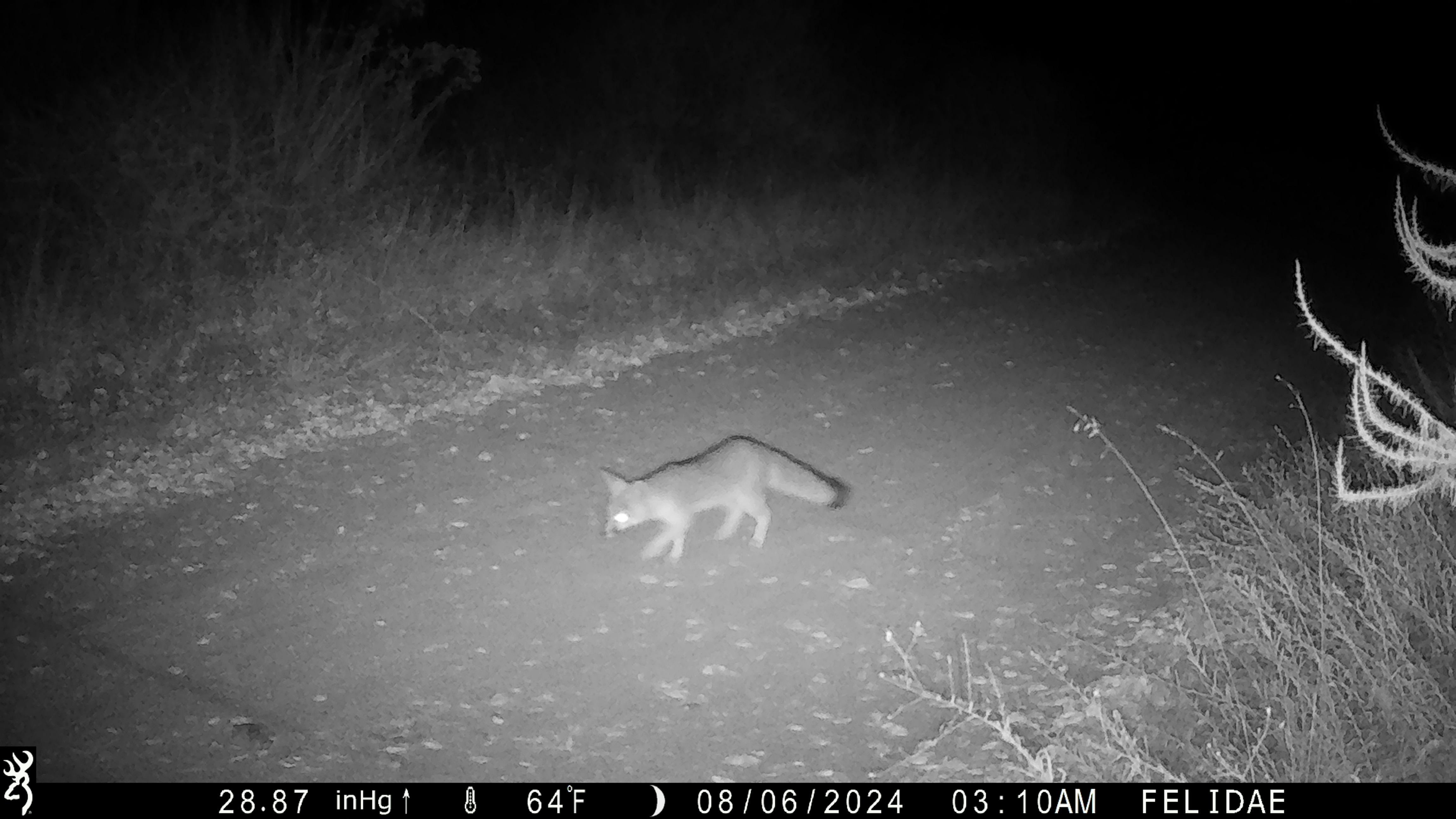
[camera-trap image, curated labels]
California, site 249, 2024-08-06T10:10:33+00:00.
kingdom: Animalia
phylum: Chordata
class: Mammalia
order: Carnivora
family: Canidae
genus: Urocyon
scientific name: Urocyon cinereoargenteus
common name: gray fox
Gray fox (Urocyon cinereoargenteus).